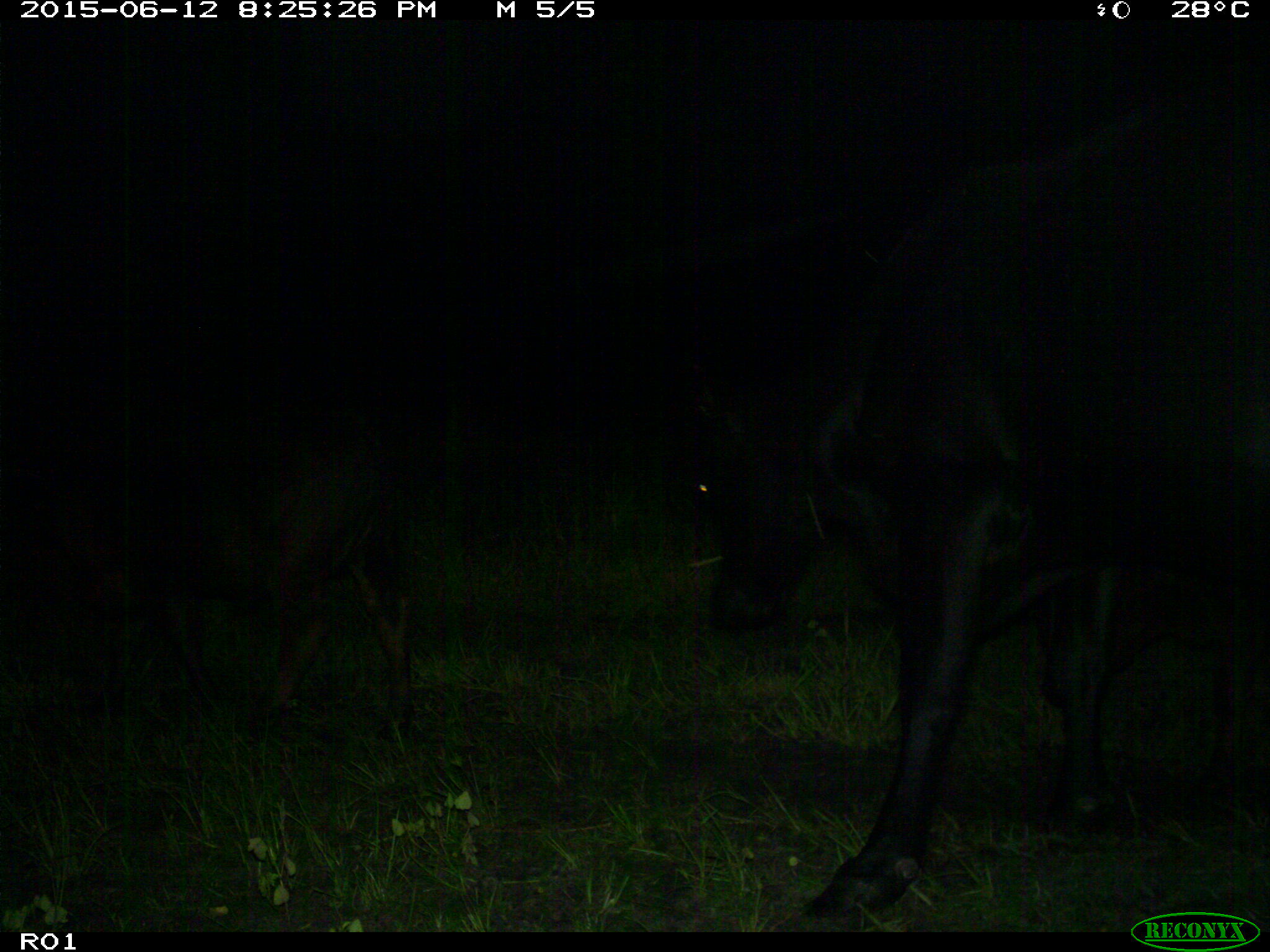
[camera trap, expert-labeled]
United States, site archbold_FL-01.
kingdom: Animalia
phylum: Chordata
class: Mammalia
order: Artiodactyla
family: Bovidae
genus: Bos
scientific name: Bos taurus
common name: domestic cow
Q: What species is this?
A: Bos taurus (domestic cow).